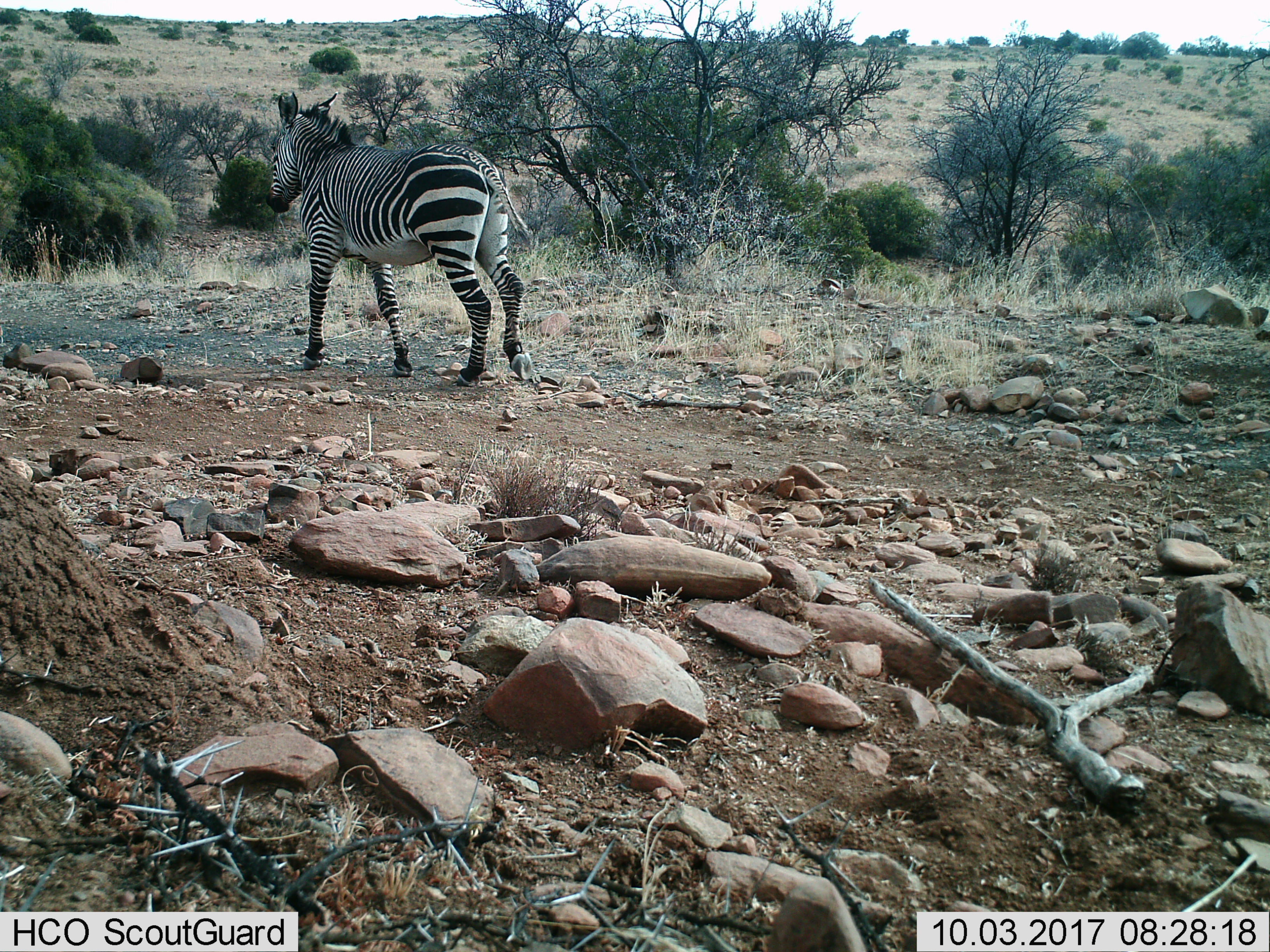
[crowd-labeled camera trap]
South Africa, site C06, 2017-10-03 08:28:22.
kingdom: Animalia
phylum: Chordata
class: Mammalia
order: Perissodactyla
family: Equidae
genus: Equus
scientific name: Equus zebra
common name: mountain zebra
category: zebramountain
Zebramountain (mountain zebra) (Equus zebra), count 1. Behavior (volunteer vote fractions): standing 14%, resting 0%, moving 86%, interacting 0%. Young present (vote fraction): 0%. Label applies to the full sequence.